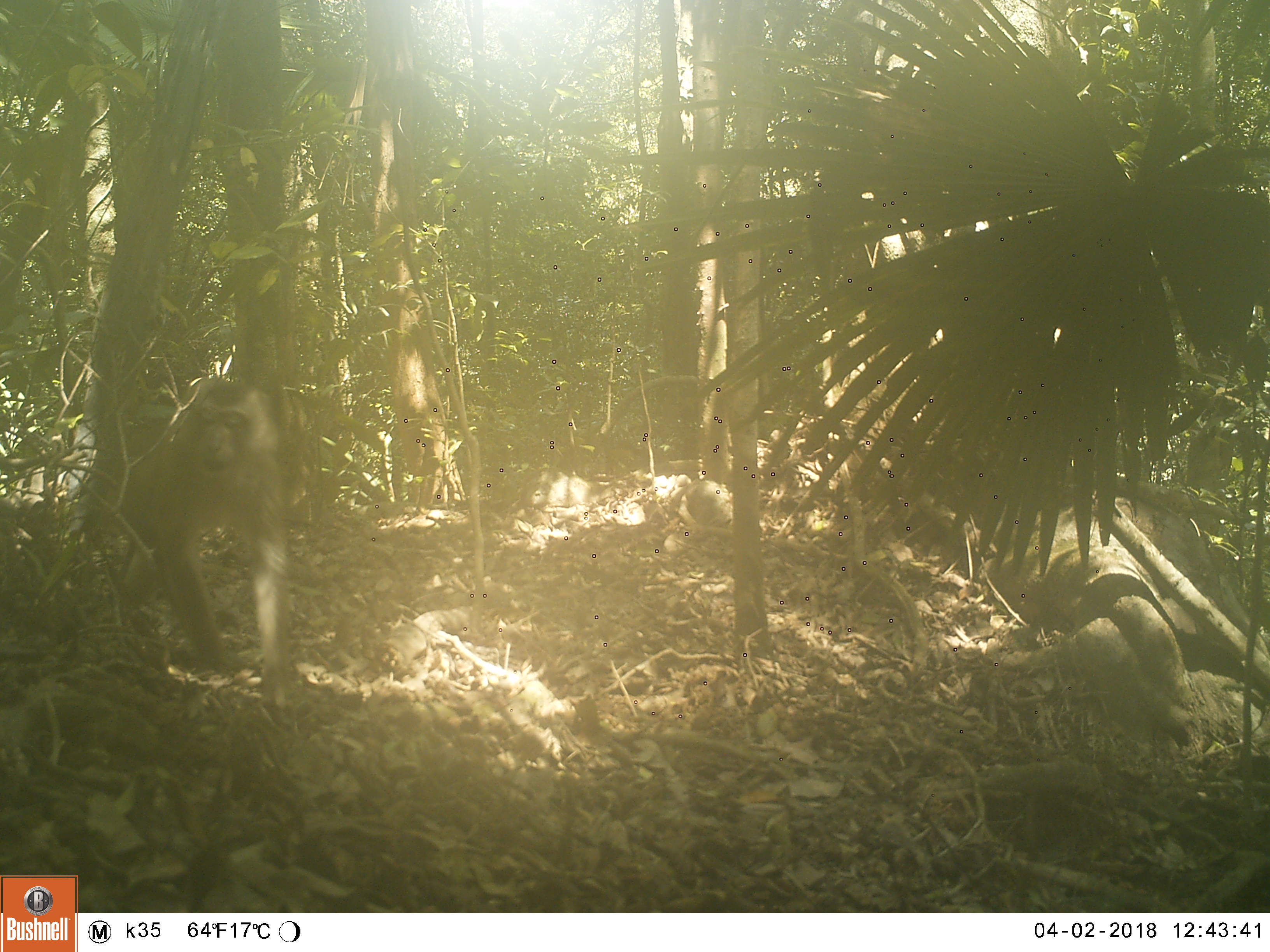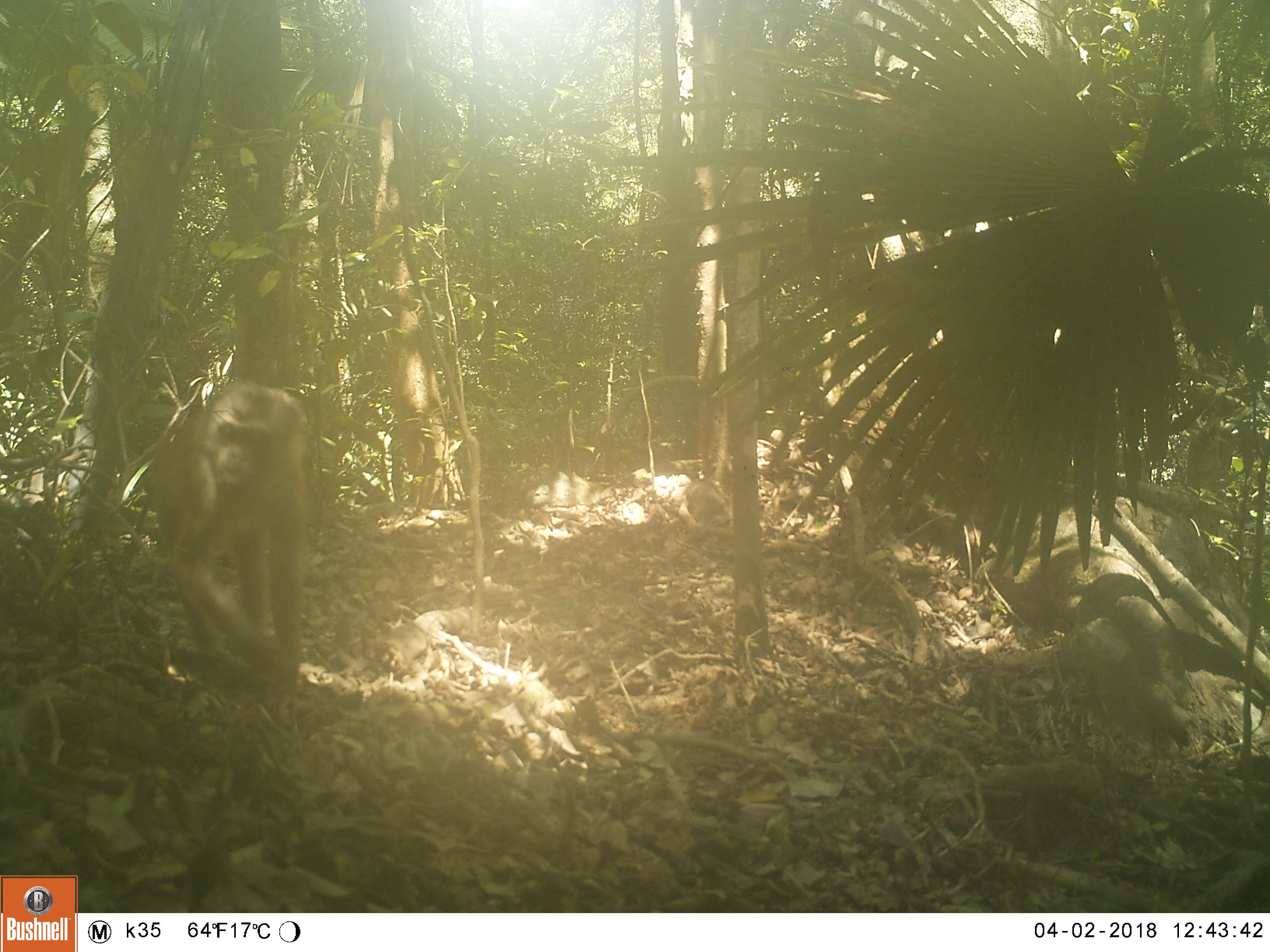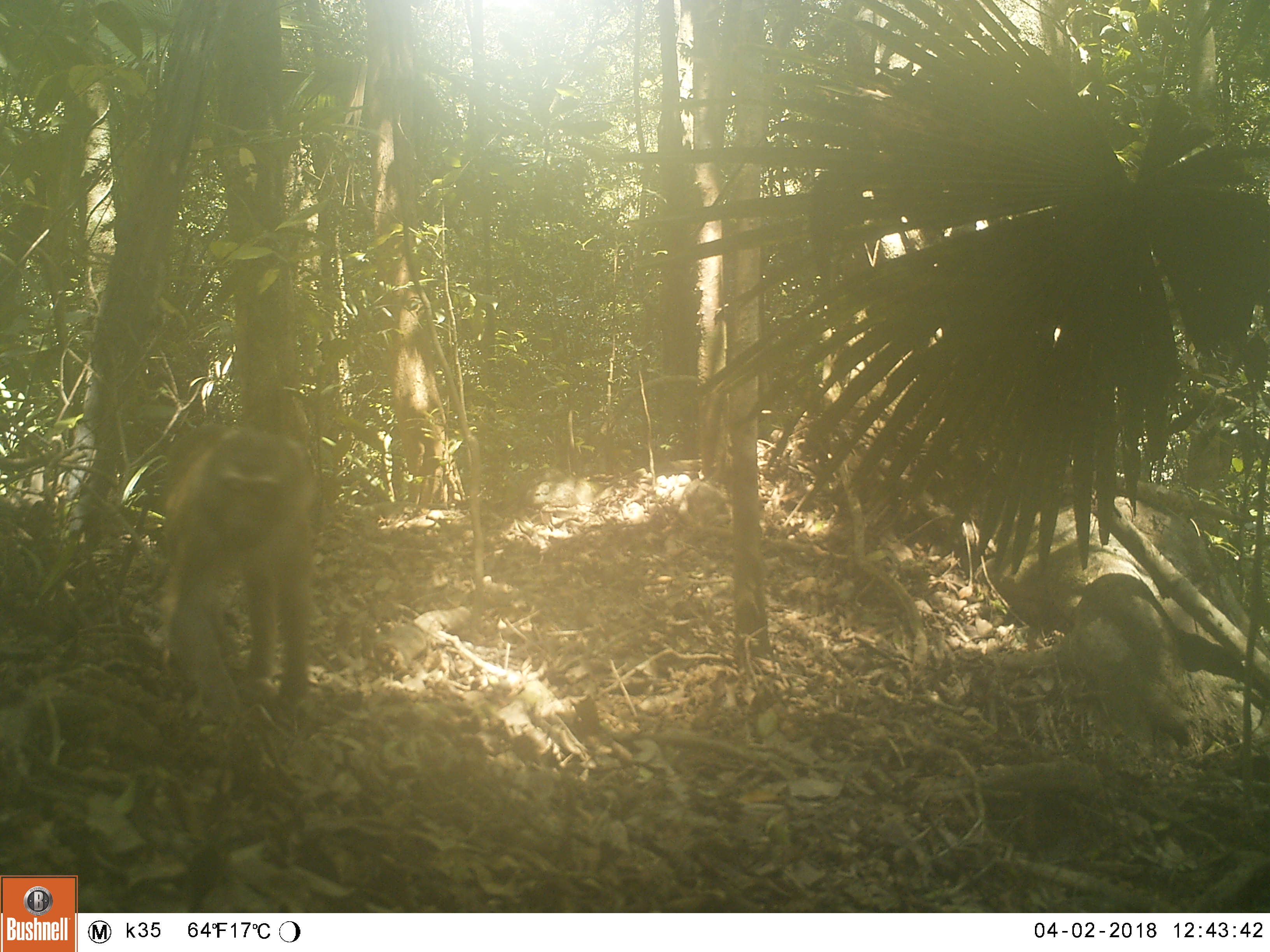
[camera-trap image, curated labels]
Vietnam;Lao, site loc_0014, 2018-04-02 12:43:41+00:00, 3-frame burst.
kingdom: Animalia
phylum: Chordata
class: Mammalia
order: Primates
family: Cercopithecidae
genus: Macaca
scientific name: Macaca nemestrina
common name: pig-tailed macaque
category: pig tailed macaque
Pig tailed macaque (pig-tailed macaque) (Macaca nemestrina). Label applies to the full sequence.